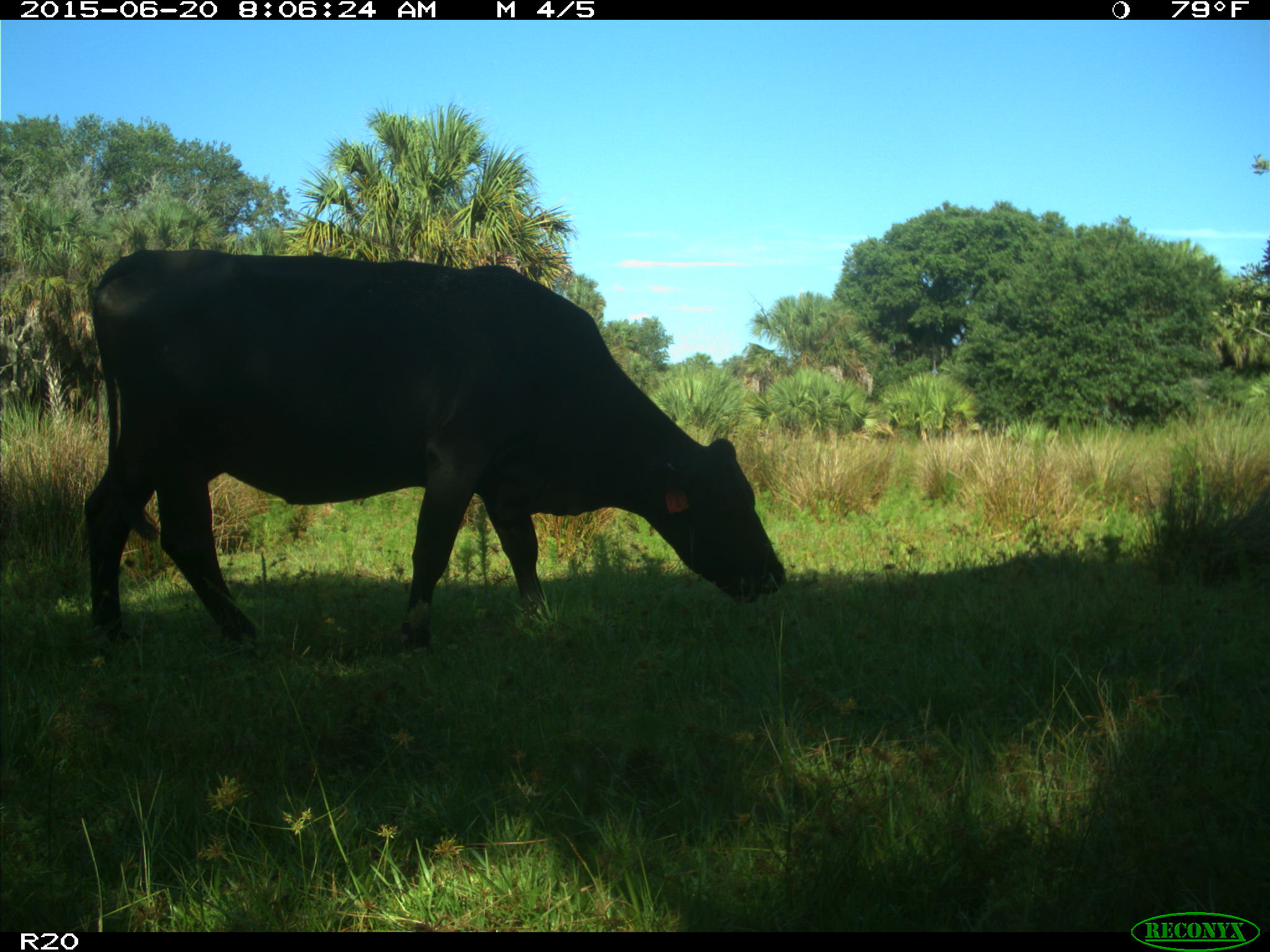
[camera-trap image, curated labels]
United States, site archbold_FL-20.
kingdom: Animalia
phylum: Chordata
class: Mammalia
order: Artiodactyla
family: Bovidae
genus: Bos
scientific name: Bos taurus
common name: domestic cow